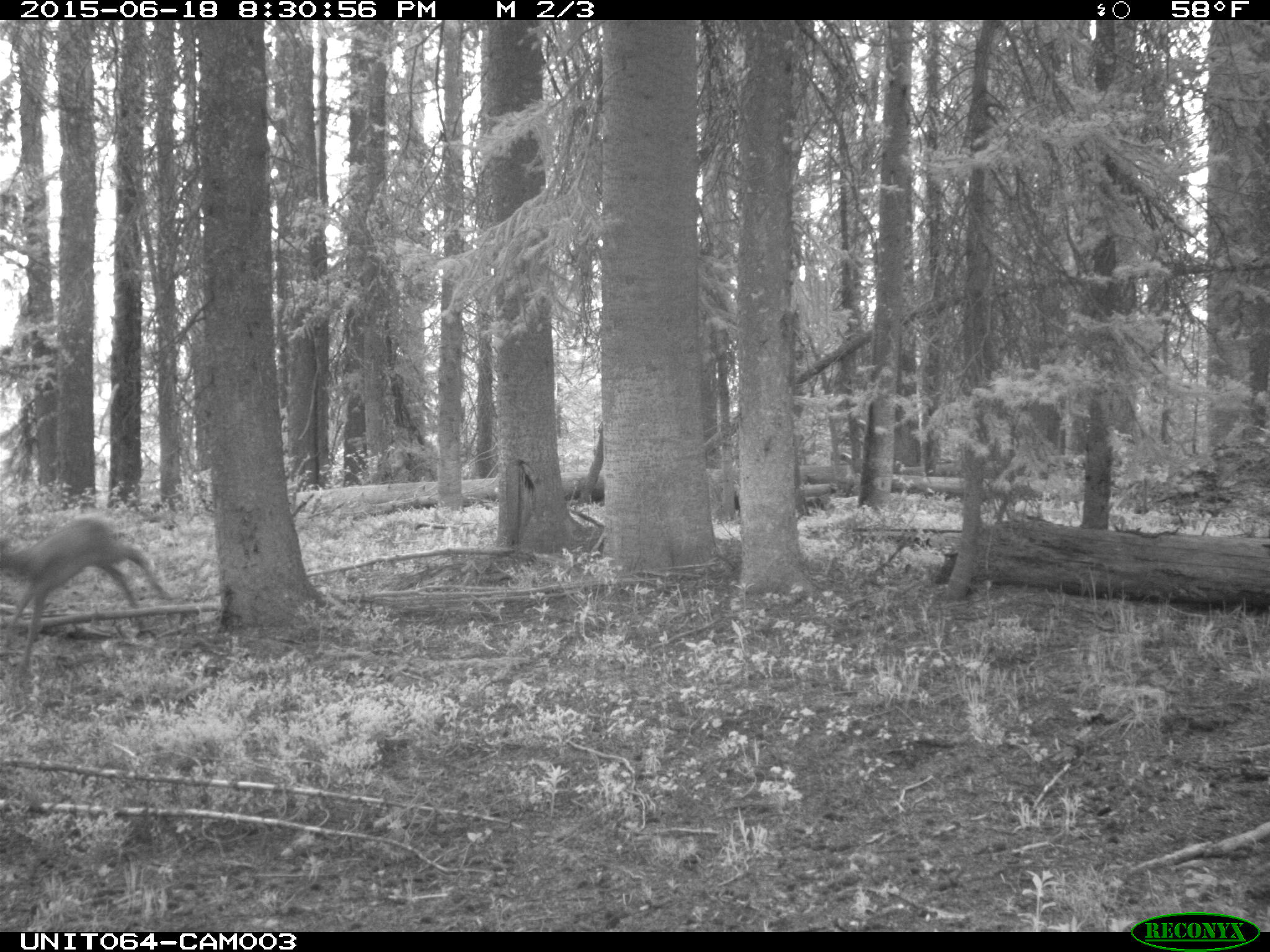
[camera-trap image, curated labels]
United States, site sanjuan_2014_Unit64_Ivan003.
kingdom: Animalia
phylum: Chordata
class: Mammalia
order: Artiodactyla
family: Cervidae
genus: Cervus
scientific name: Cervus elaphus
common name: red deer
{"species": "Cervus elaphus (red deer)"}